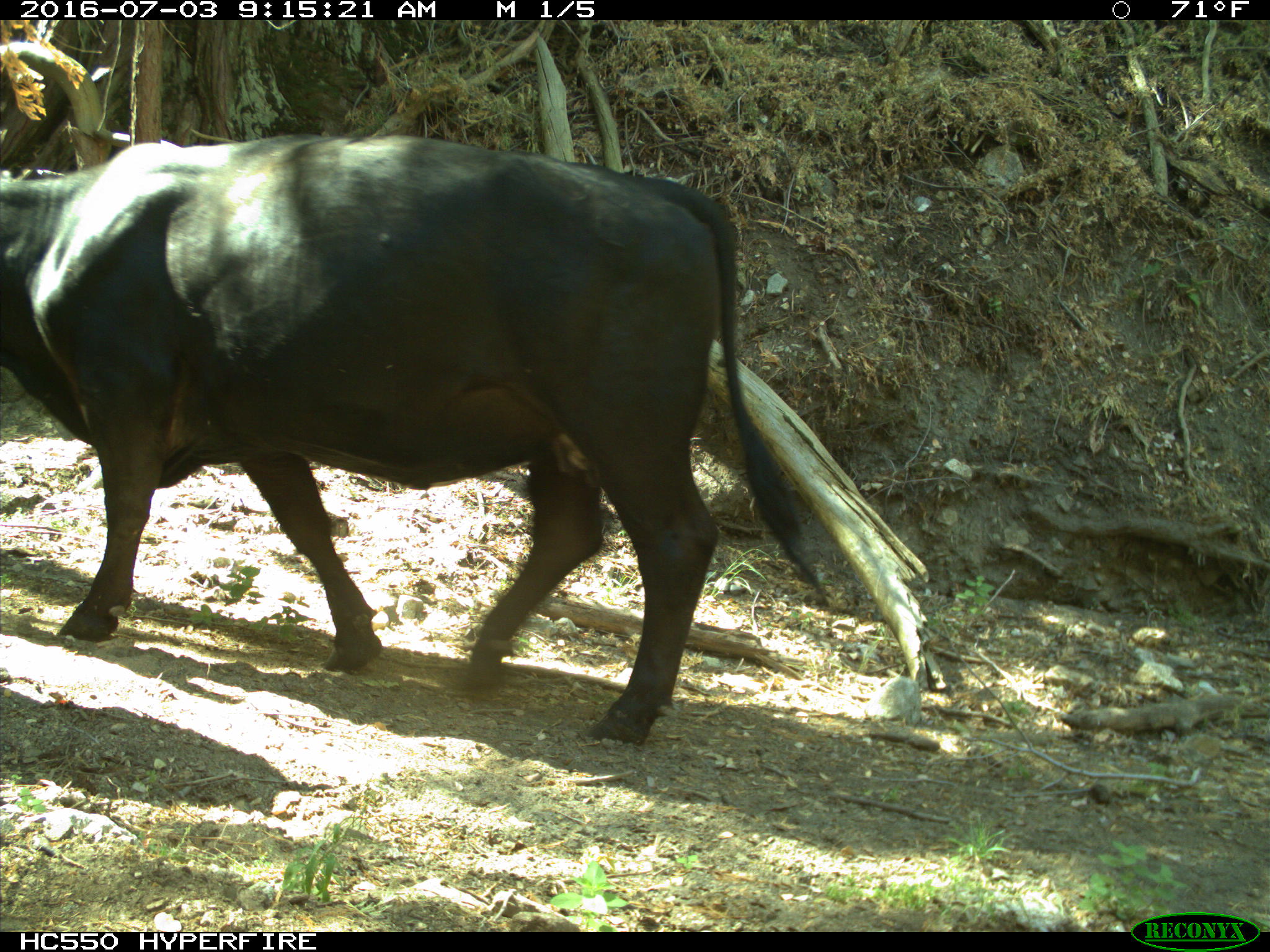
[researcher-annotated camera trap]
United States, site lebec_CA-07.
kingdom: Animalia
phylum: Chordata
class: Mammalia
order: Artiodactyla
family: Bovidae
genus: Bos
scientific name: Bos taurus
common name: domestic cow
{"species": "Bos taurus (domestic cow)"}